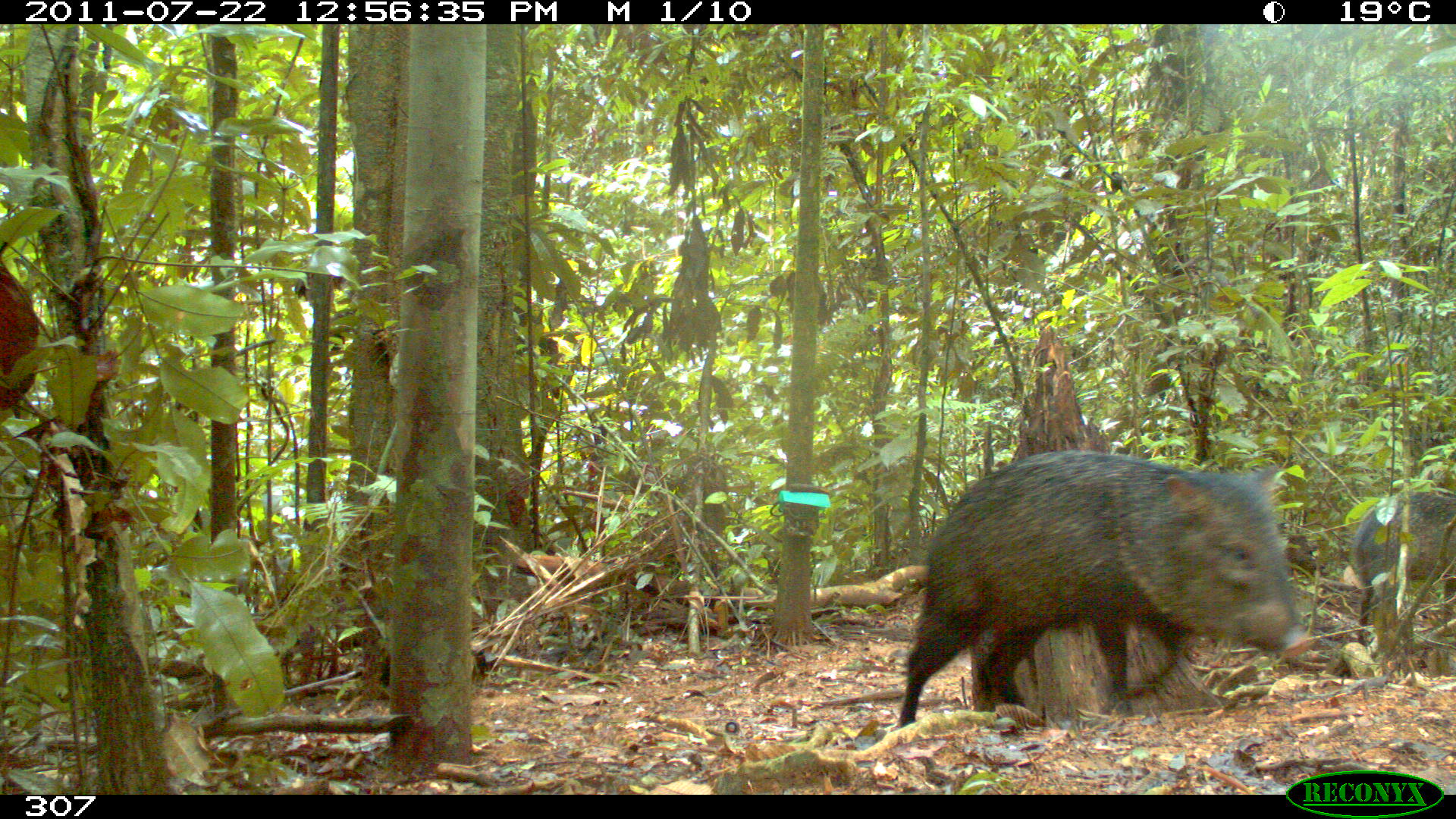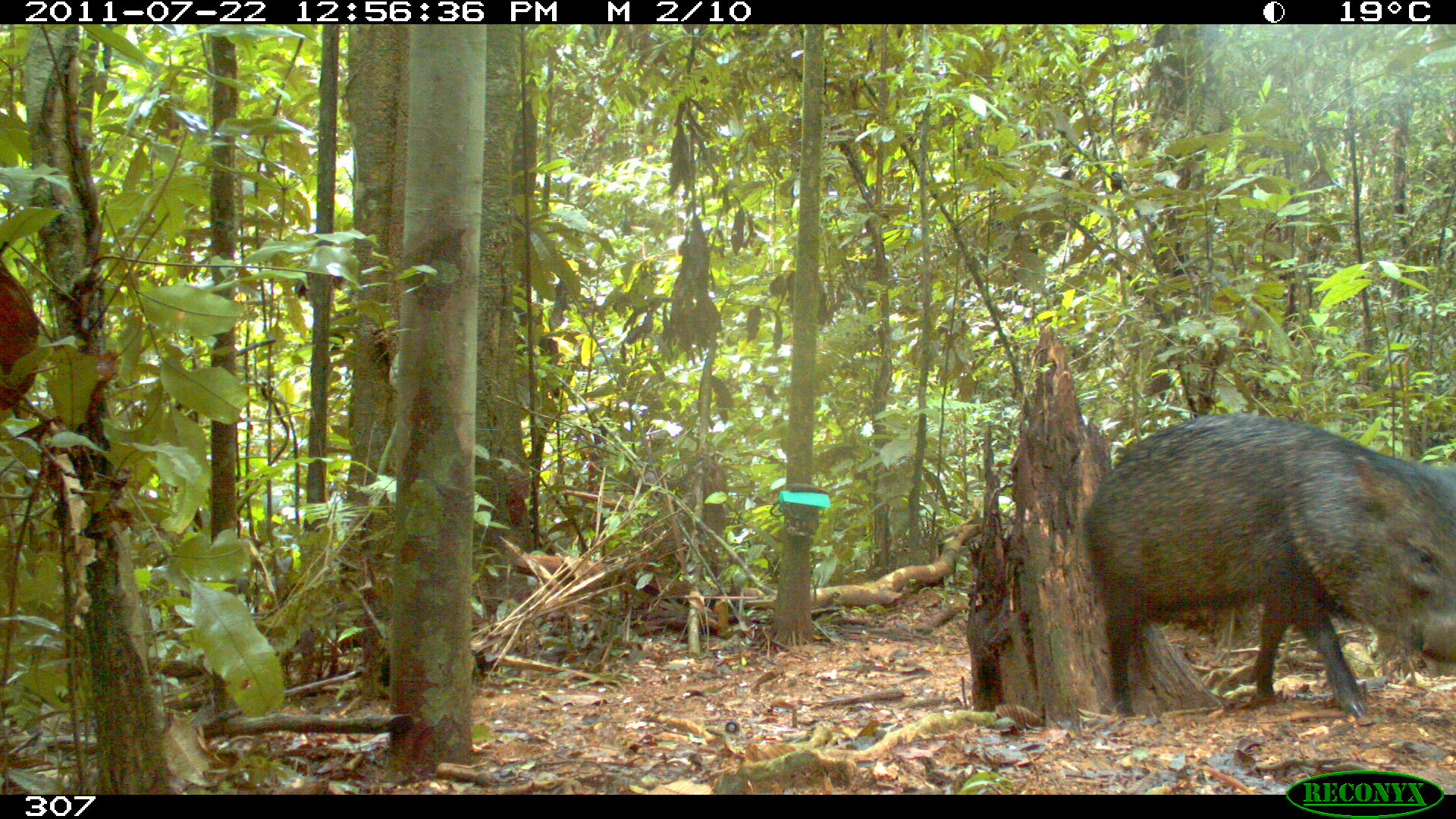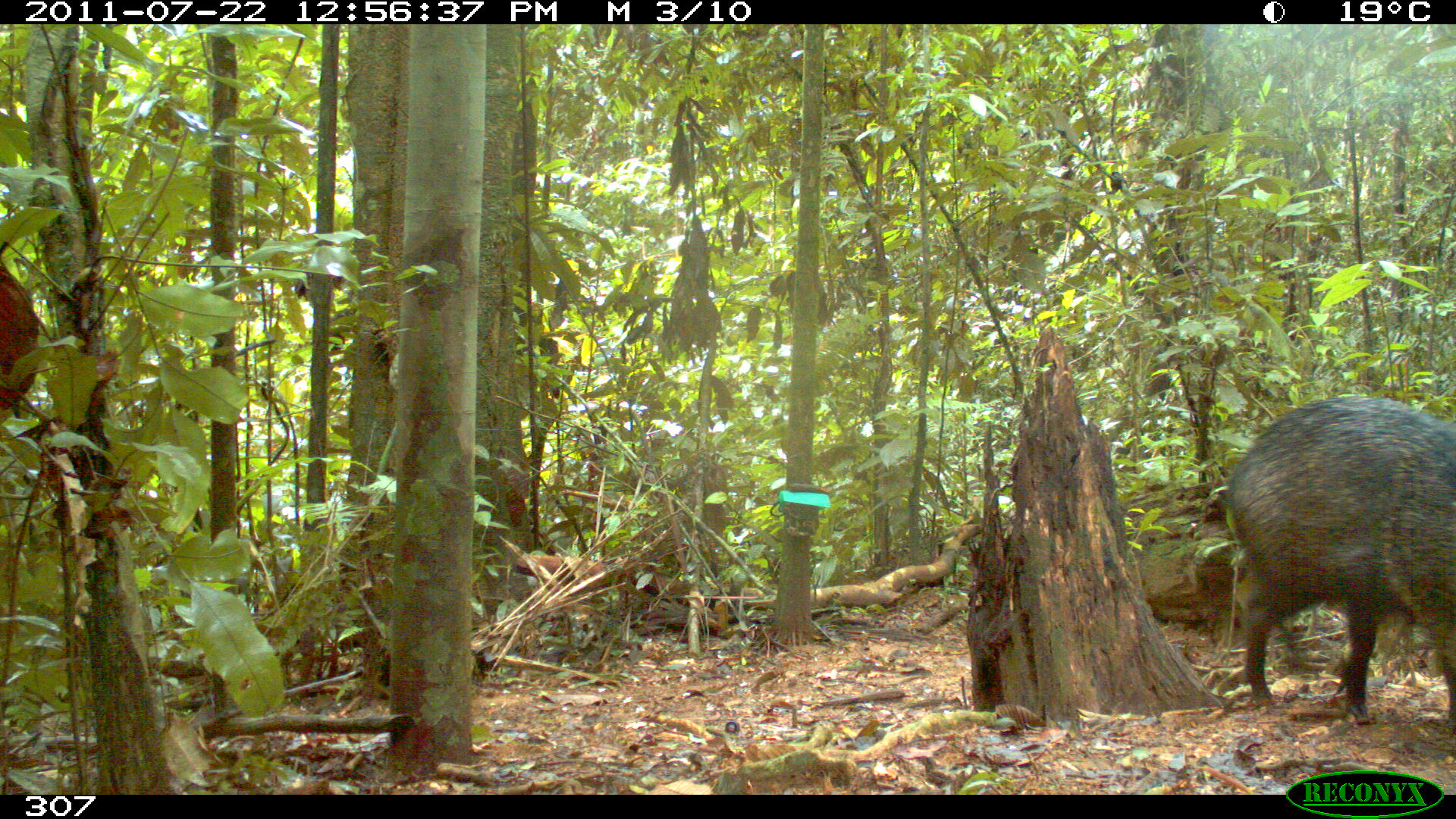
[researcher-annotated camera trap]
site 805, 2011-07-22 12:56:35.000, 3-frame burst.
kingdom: Animalia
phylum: Chordata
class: Mammalia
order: Artiodactyla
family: Tayassuidae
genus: Pecari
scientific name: Pecari tajacu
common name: collared peccary